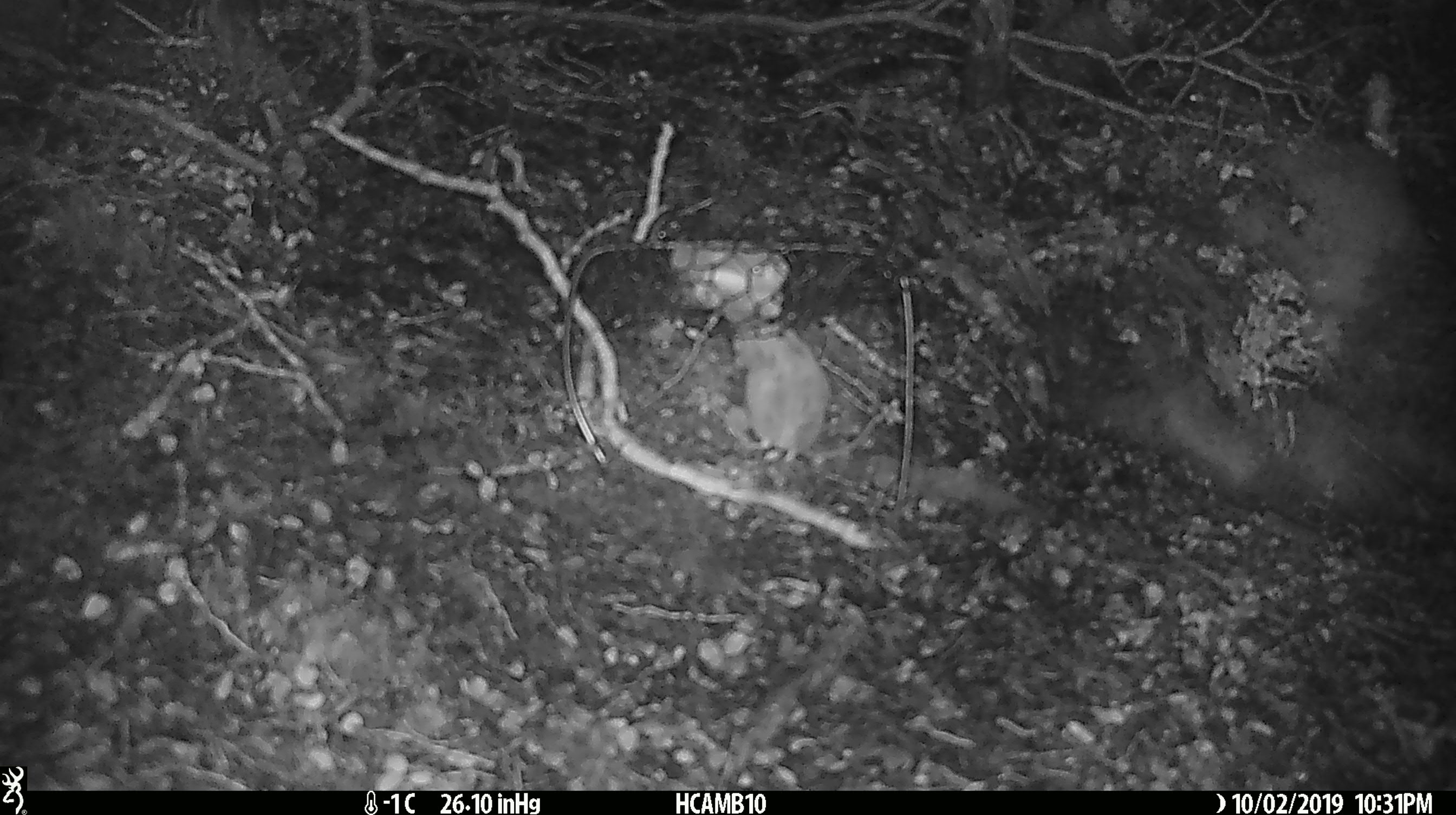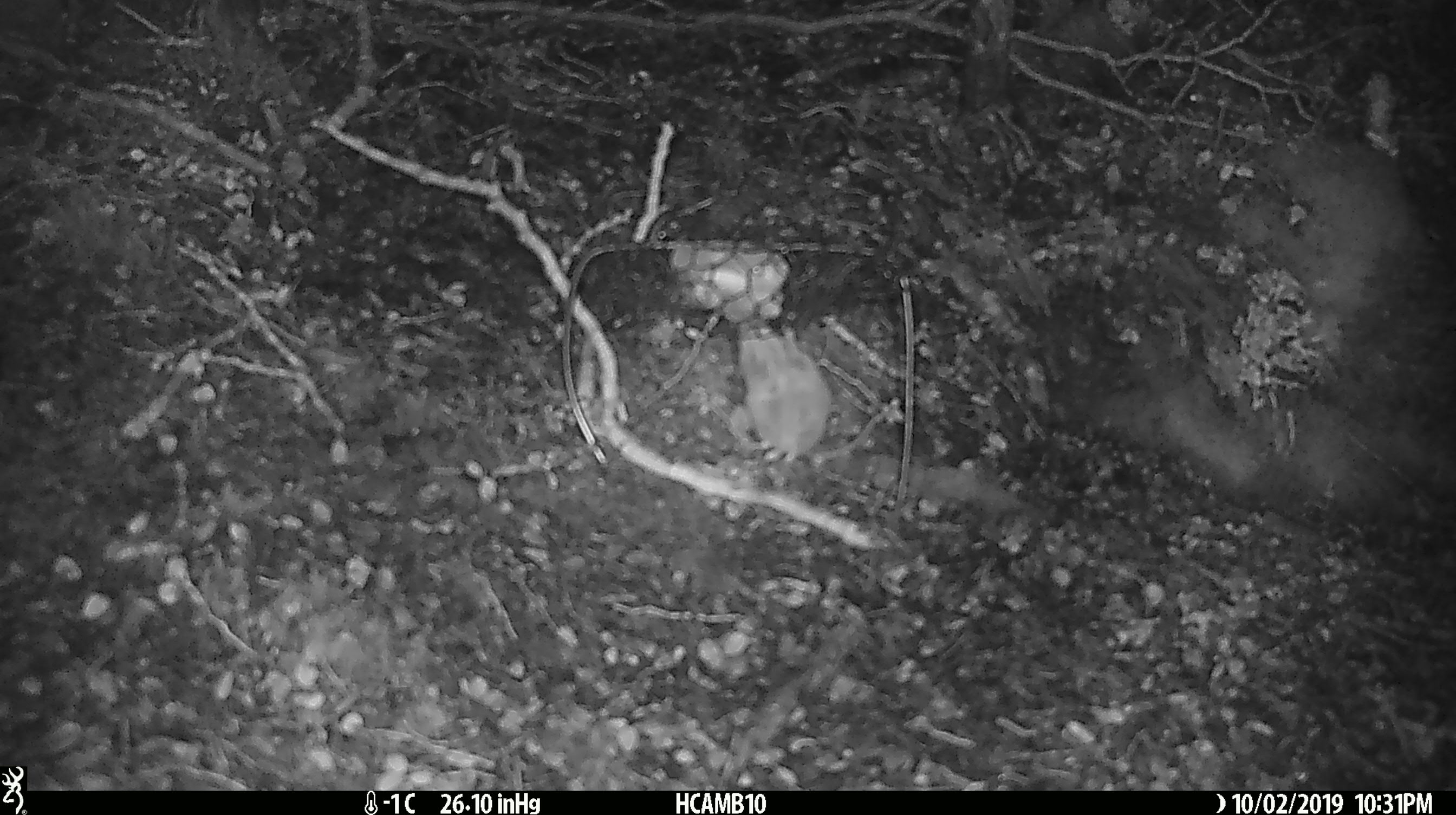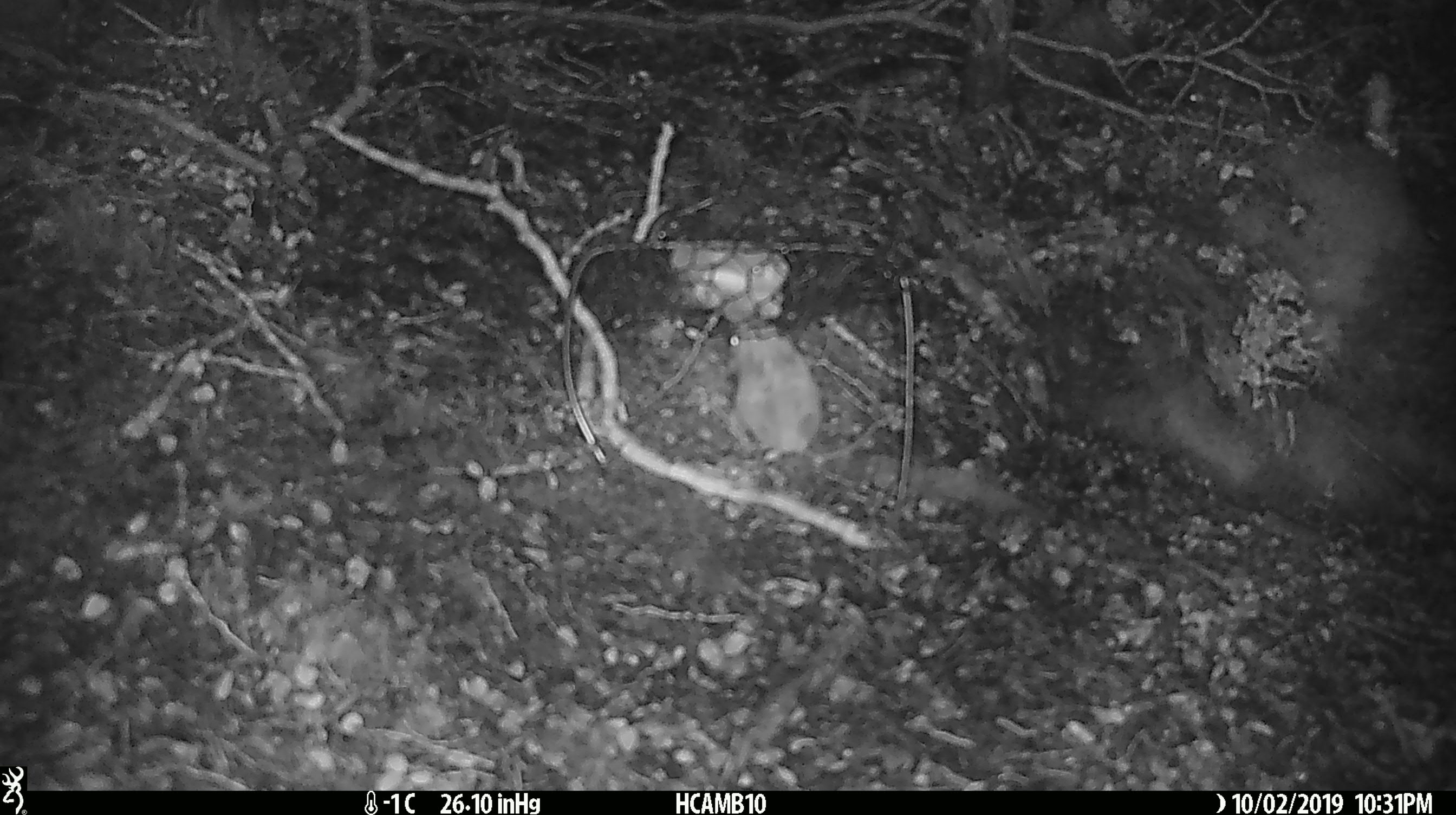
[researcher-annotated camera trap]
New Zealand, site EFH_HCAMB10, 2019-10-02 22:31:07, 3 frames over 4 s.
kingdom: Animalia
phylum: Chordata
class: Mammalia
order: Rodentia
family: Muridae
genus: Mus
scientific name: Mus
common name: mouse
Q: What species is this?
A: Mouse (Mus).